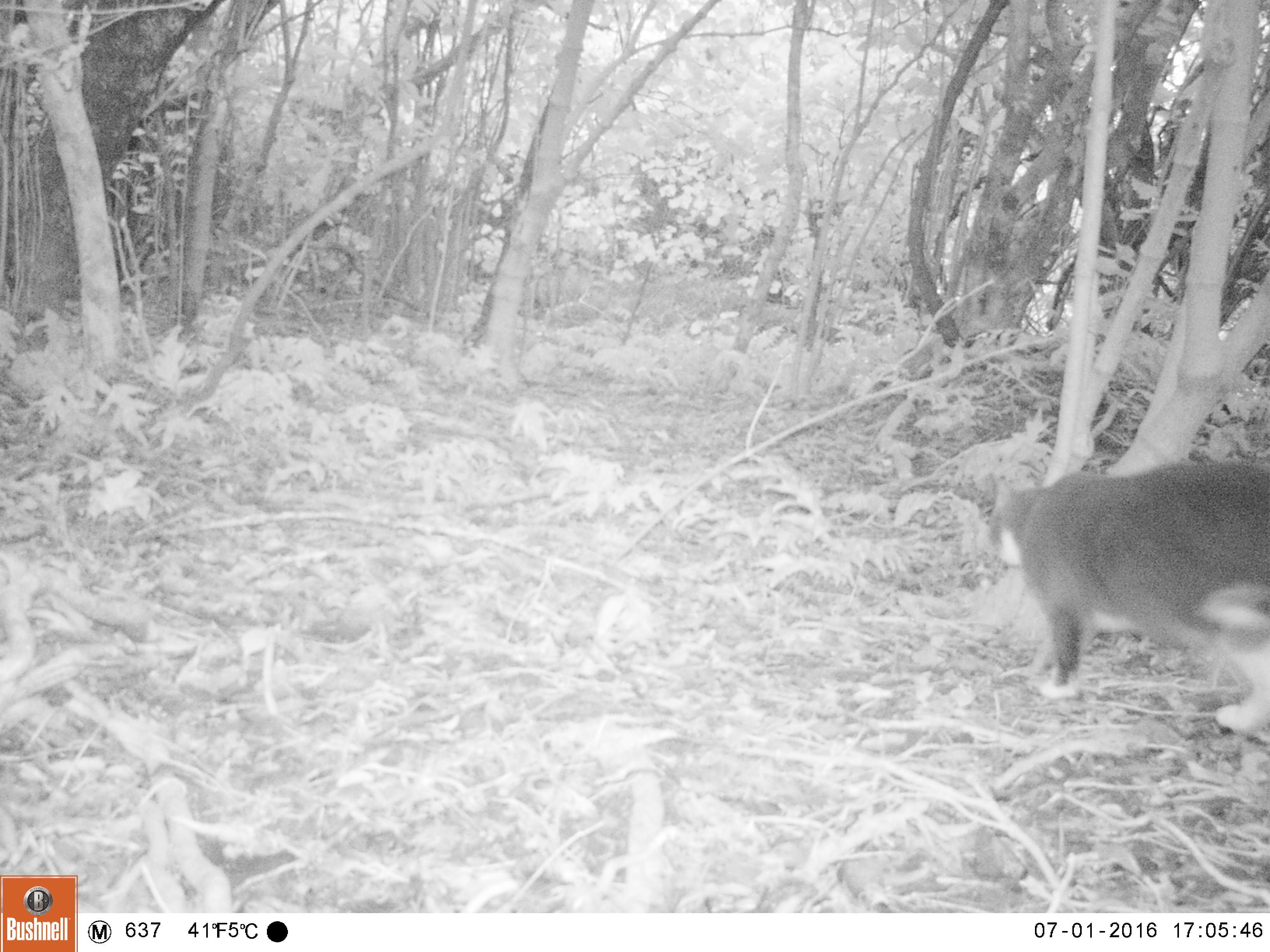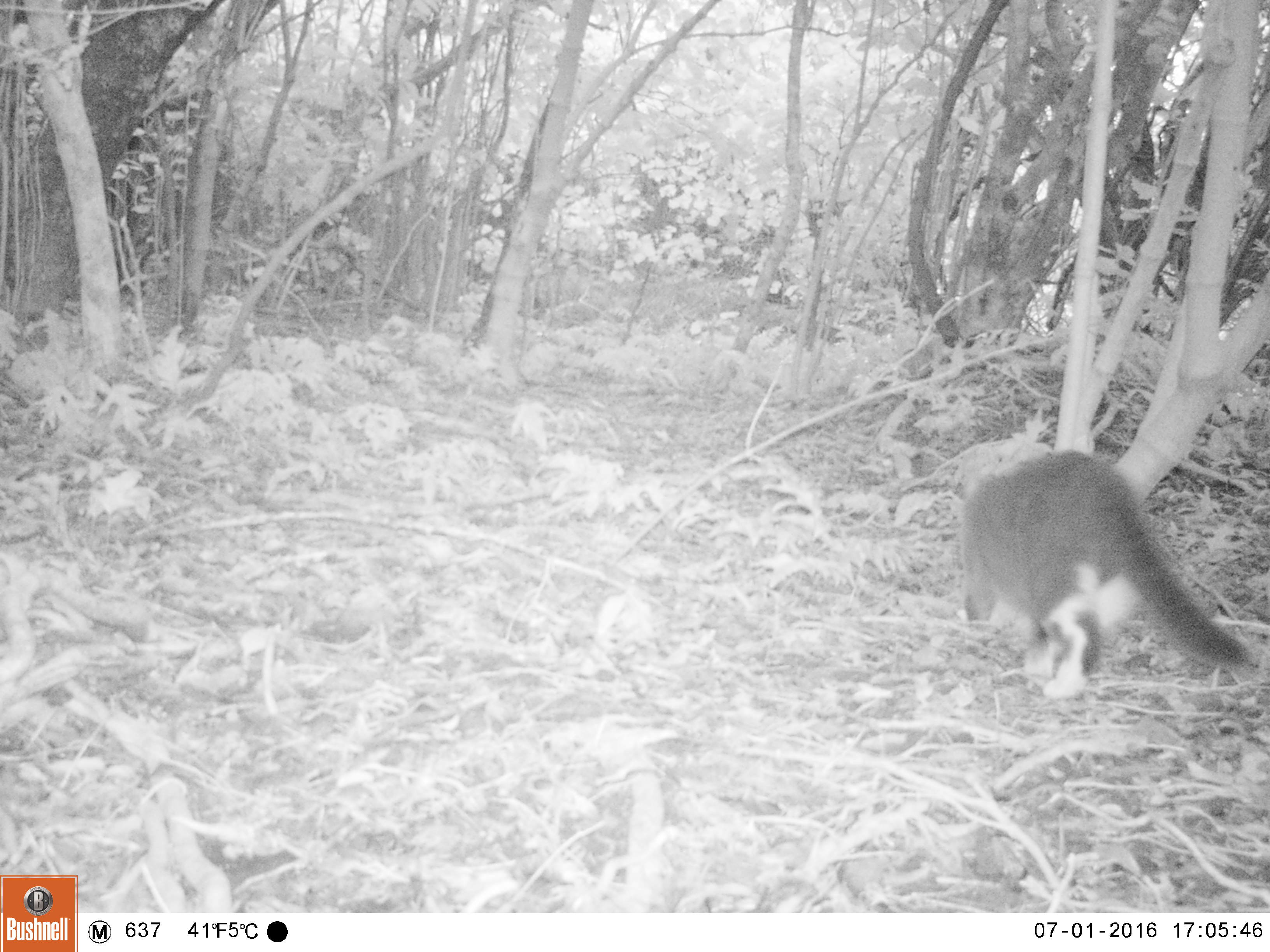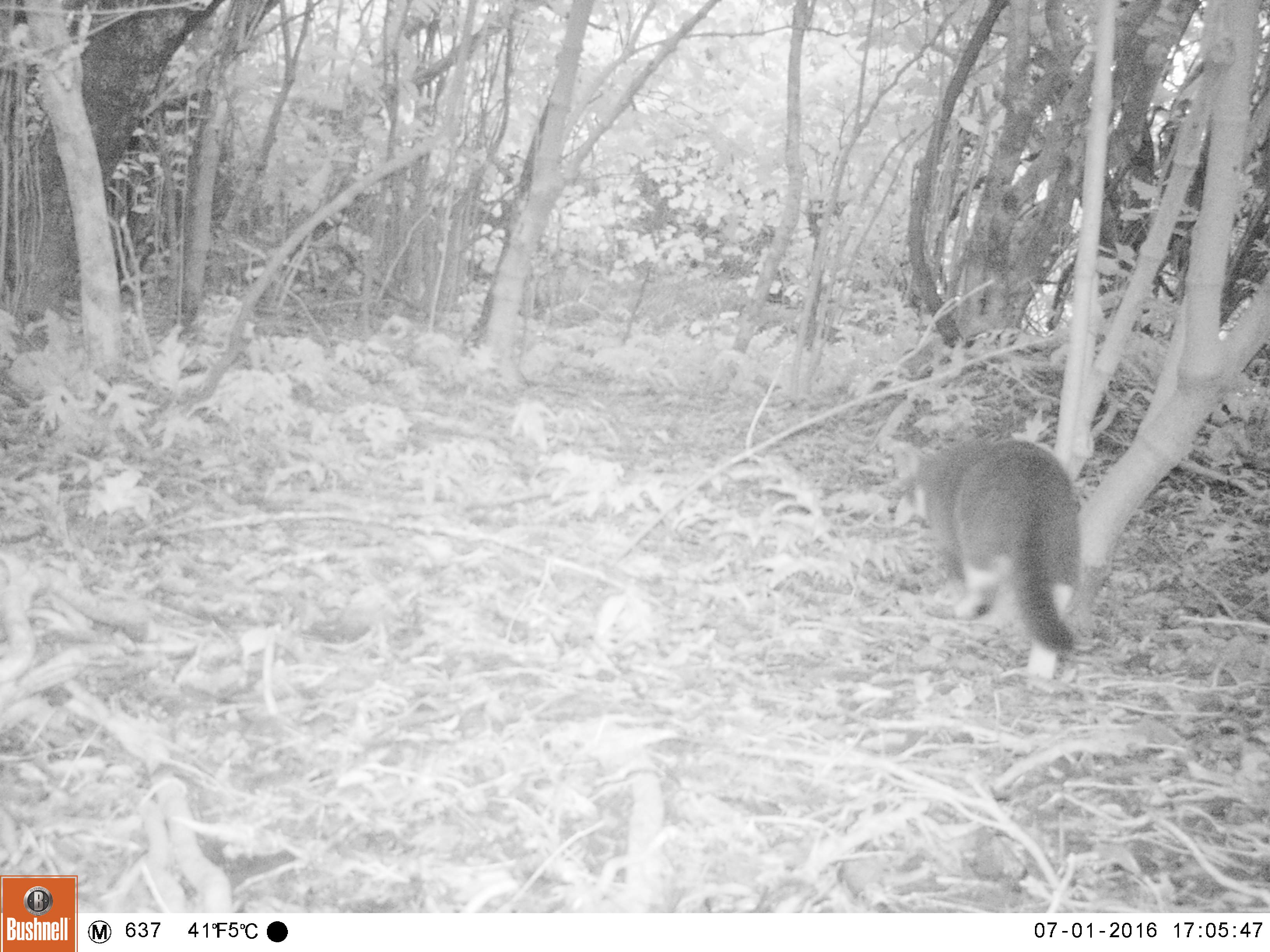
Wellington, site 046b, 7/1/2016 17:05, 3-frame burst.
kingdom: Animalia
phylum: Chordata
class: Mammalia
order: Carnivora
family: Felidae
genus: Felis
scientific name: Felis catus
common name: cat